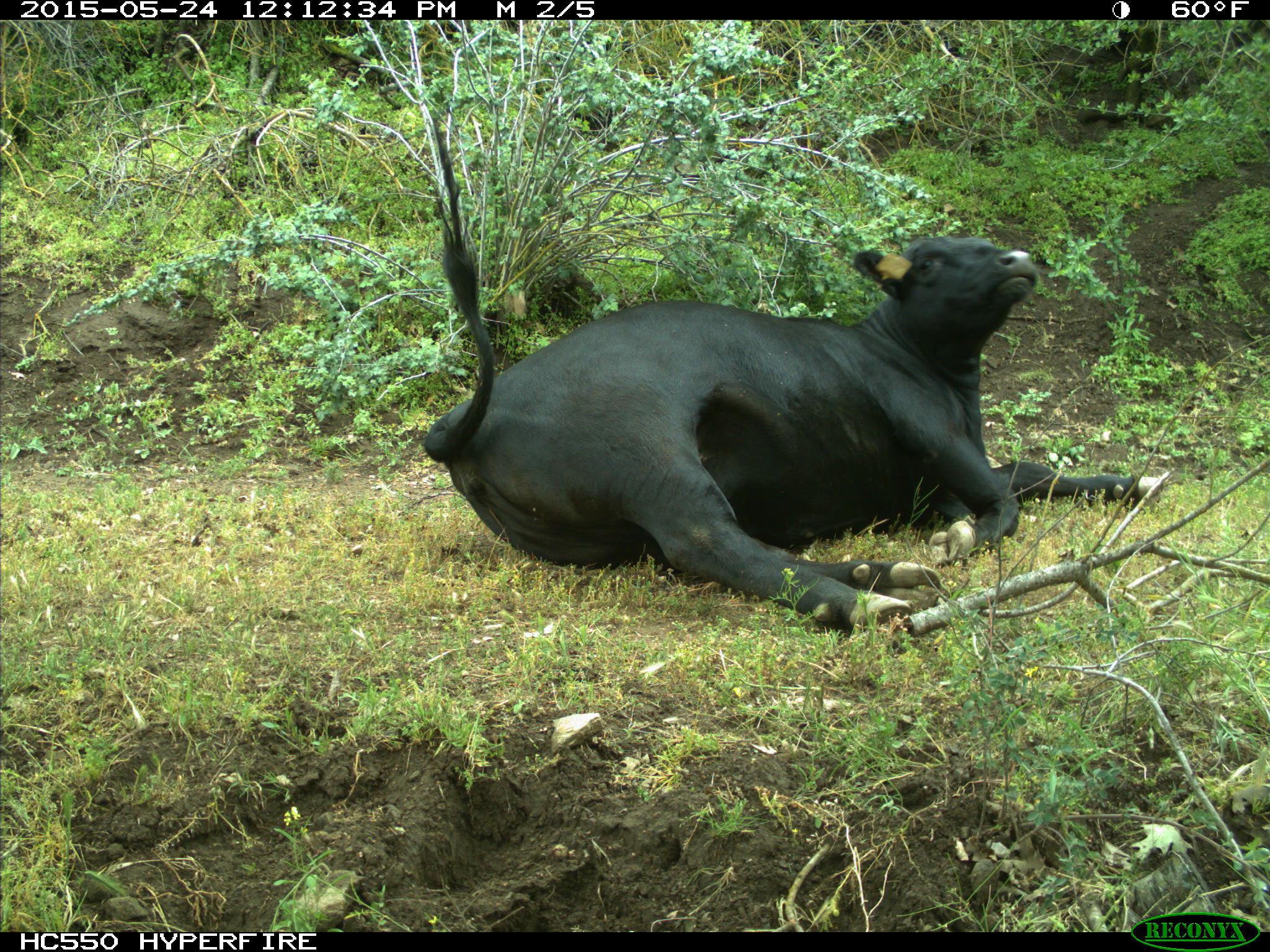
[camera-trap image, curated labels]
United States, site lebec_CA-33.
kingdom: Animalia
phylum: Chordata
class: Mammalia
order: Artiodactyla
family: Bovidae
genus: Bos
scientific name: Bos taurus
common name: domestic cow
Bos taurus (domestic cow).